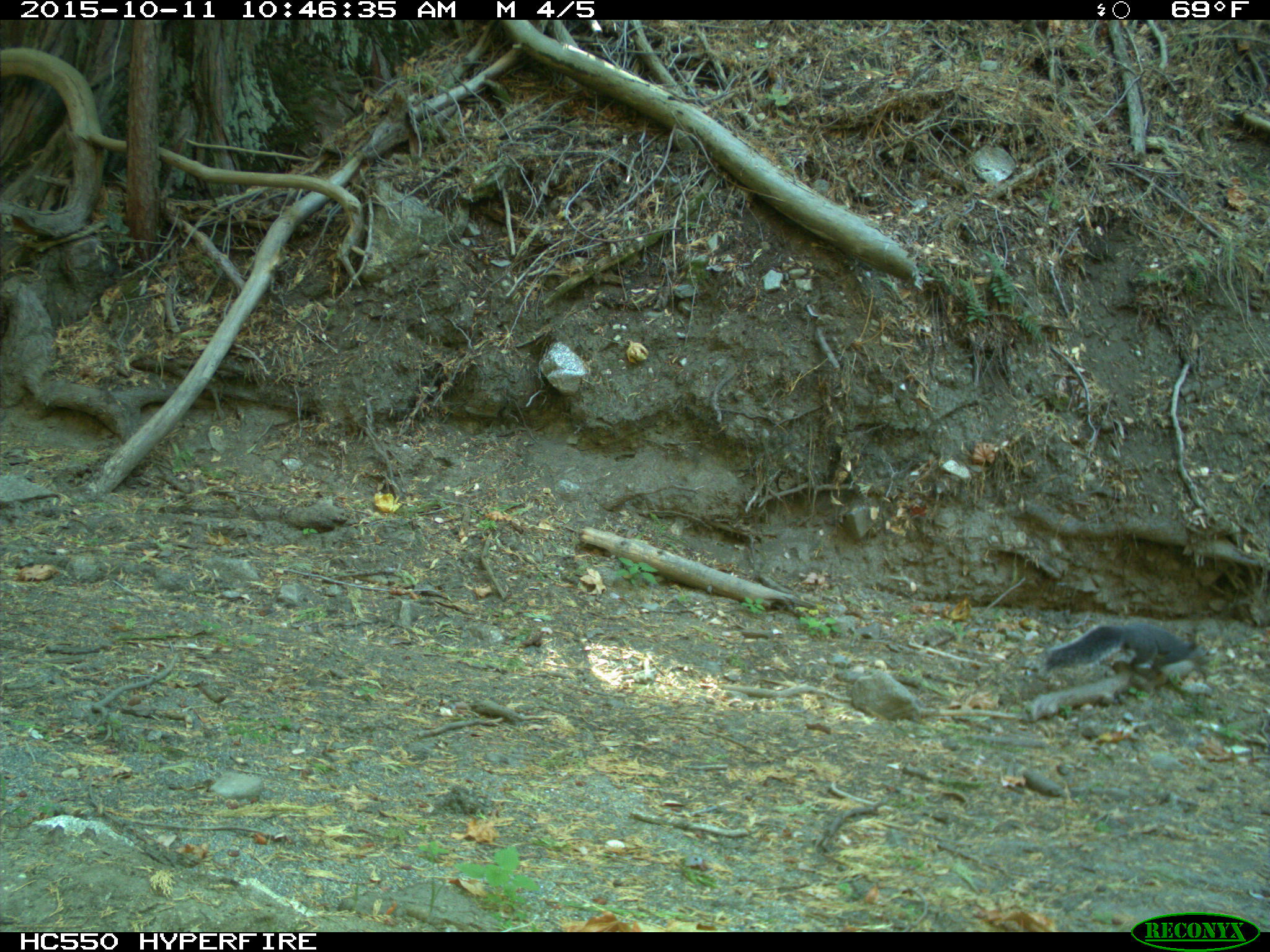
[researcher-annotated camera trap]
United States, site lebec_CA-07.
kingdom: Animalia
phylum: Chordata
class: Mammalia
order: Rodentia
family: Sciuridae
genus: Sciurus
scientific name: Sciurus carolinensis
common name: eastern gray squirrel